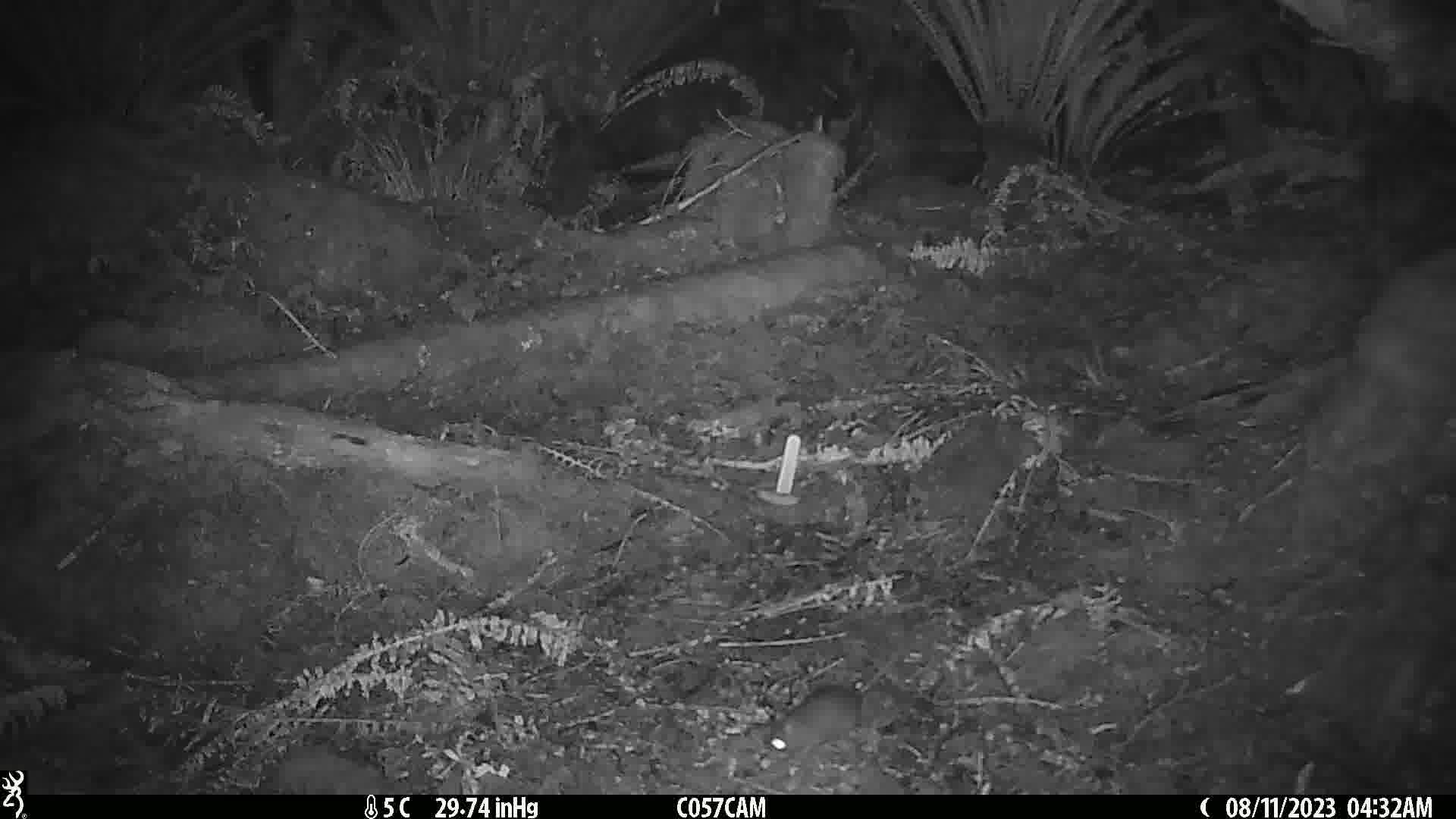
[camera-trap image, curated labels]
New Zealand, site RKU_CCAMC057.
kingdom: Animalia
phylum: Chordata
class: Mammalia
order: Rodentia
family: Muridae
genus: Rattus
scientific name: Rattus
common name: rat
Rat (Rattus).